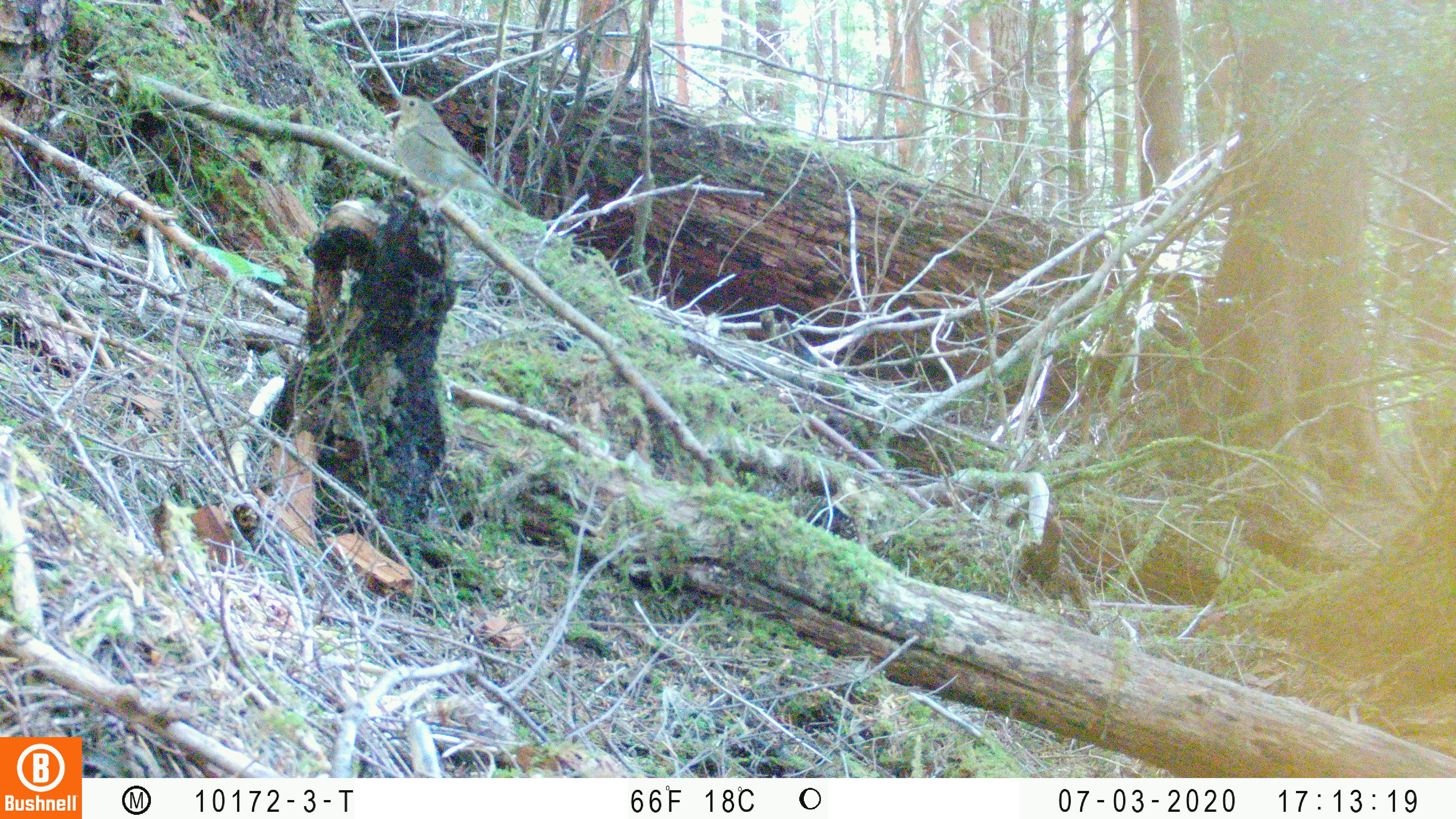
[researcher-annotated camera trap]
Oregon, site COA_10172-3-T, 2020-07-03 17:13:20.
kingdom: Animalia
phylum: Chordata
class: Aves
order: Passeriformes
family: Turdidae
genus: Catharus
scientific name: Catharus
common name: brown thrushes and nightingale-thrushes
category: catharus species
Catharus species (brown thrushes and nightingale-thrushes) (Catharus).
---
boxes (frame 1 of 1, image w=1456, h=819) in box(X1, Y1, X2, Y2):
catharus species: box(367, 82, 550, 241)